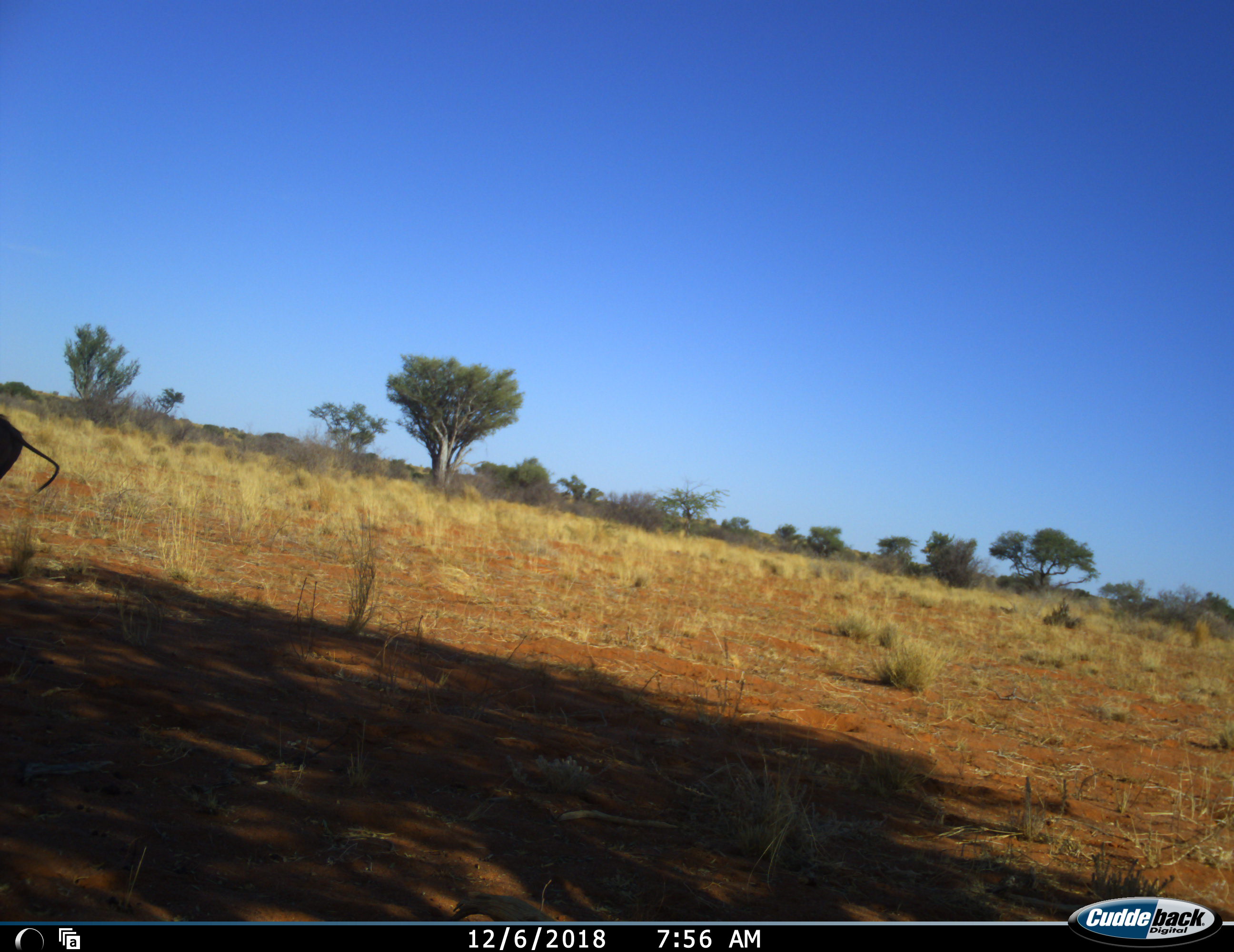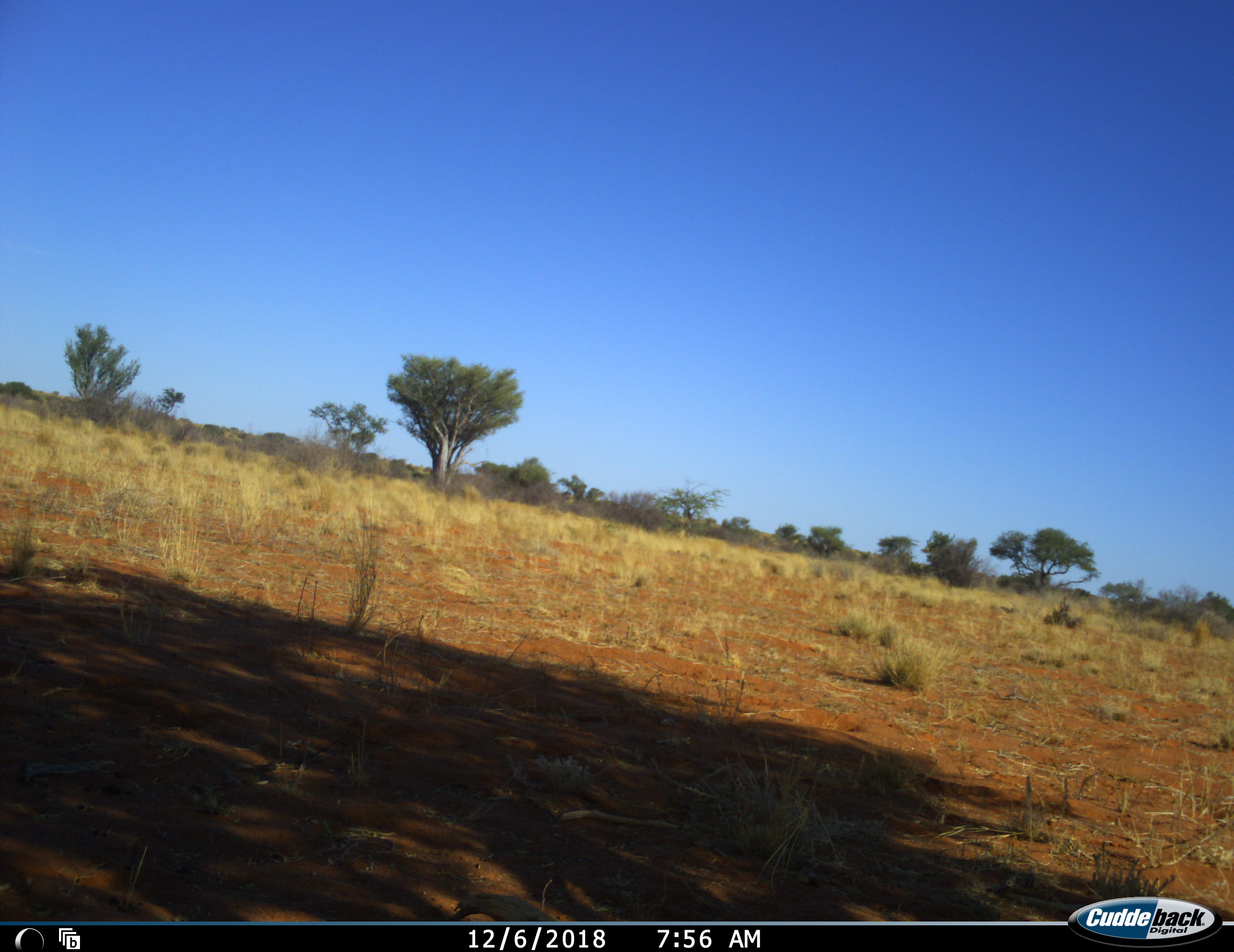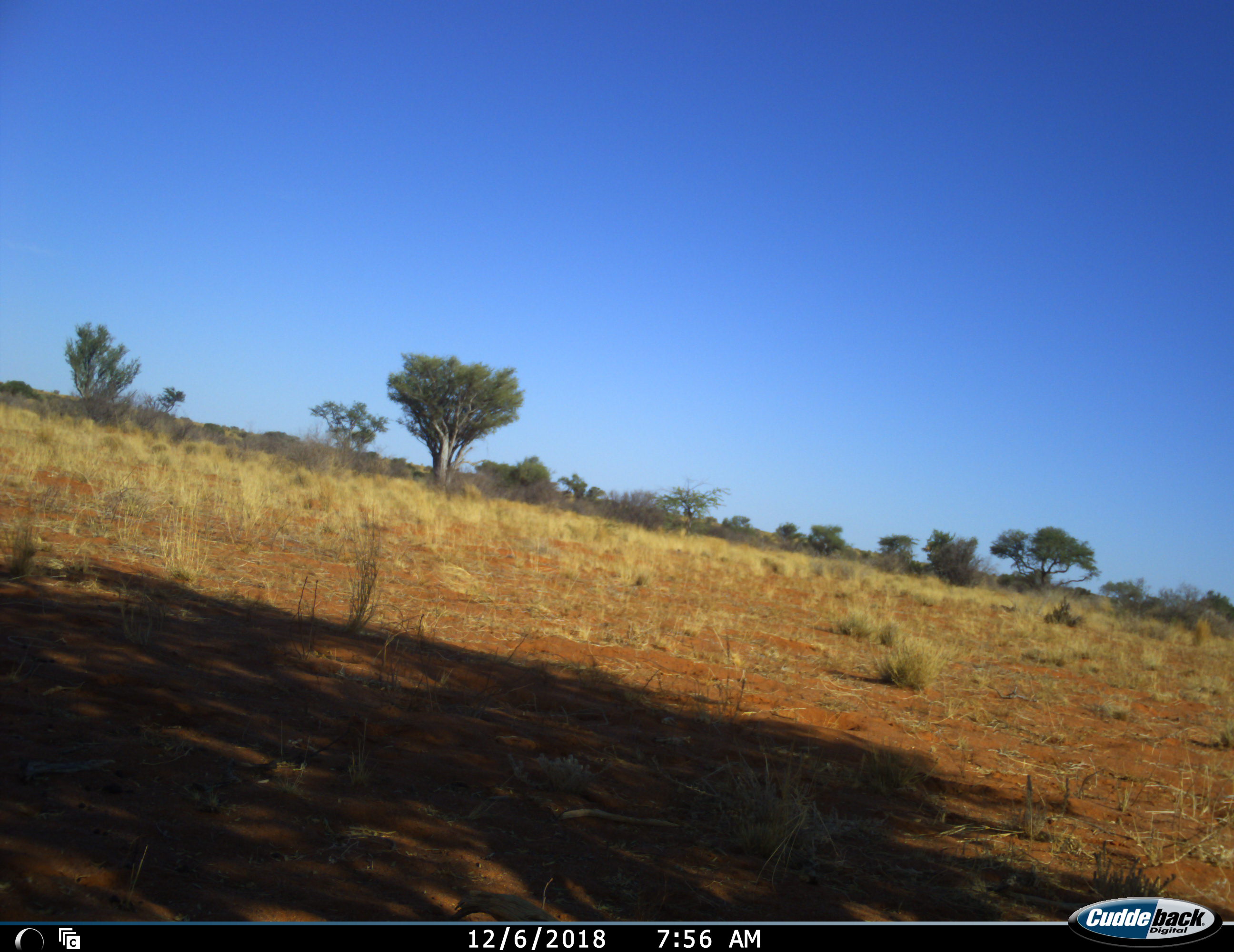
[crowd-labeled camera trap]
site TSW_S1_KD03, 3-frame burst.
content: unidentified animal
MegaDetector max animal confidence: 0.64